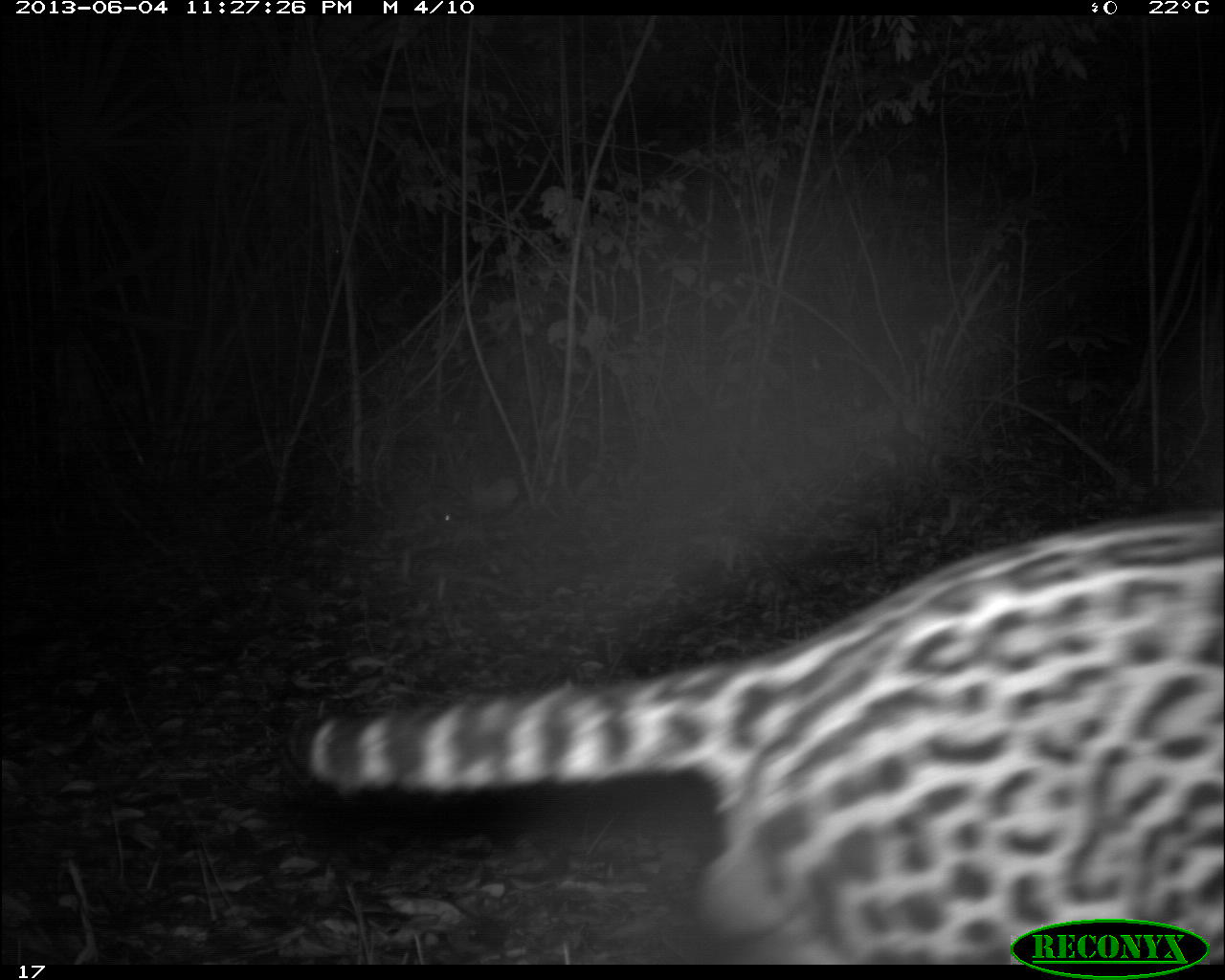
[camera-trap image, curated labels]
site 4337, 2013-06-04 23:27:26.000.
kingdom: Animalia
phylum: Chordata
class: Mammalia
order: Carnivora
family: Felidae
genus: Leopardus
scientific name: Leopardus pardalis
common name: ocelot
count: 1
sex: male